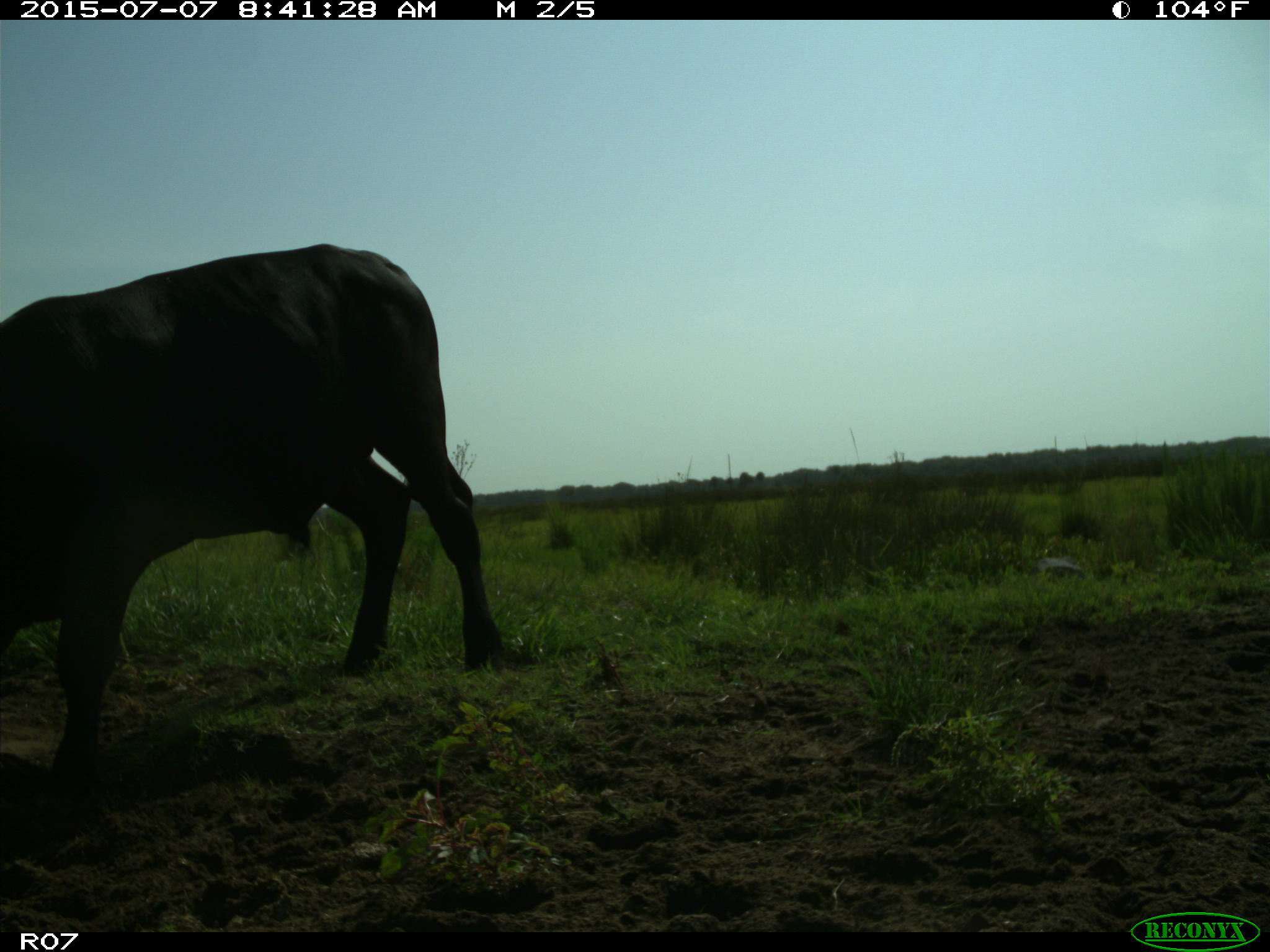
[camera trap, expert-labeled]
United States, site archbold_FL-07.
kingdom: Animalia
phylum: Chordata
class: Mammalia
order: Artiodactyla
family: Bovidae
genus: Bos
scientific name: Bos taurus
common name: domestic cow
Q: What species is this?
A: Bos taurus (domestic cow).